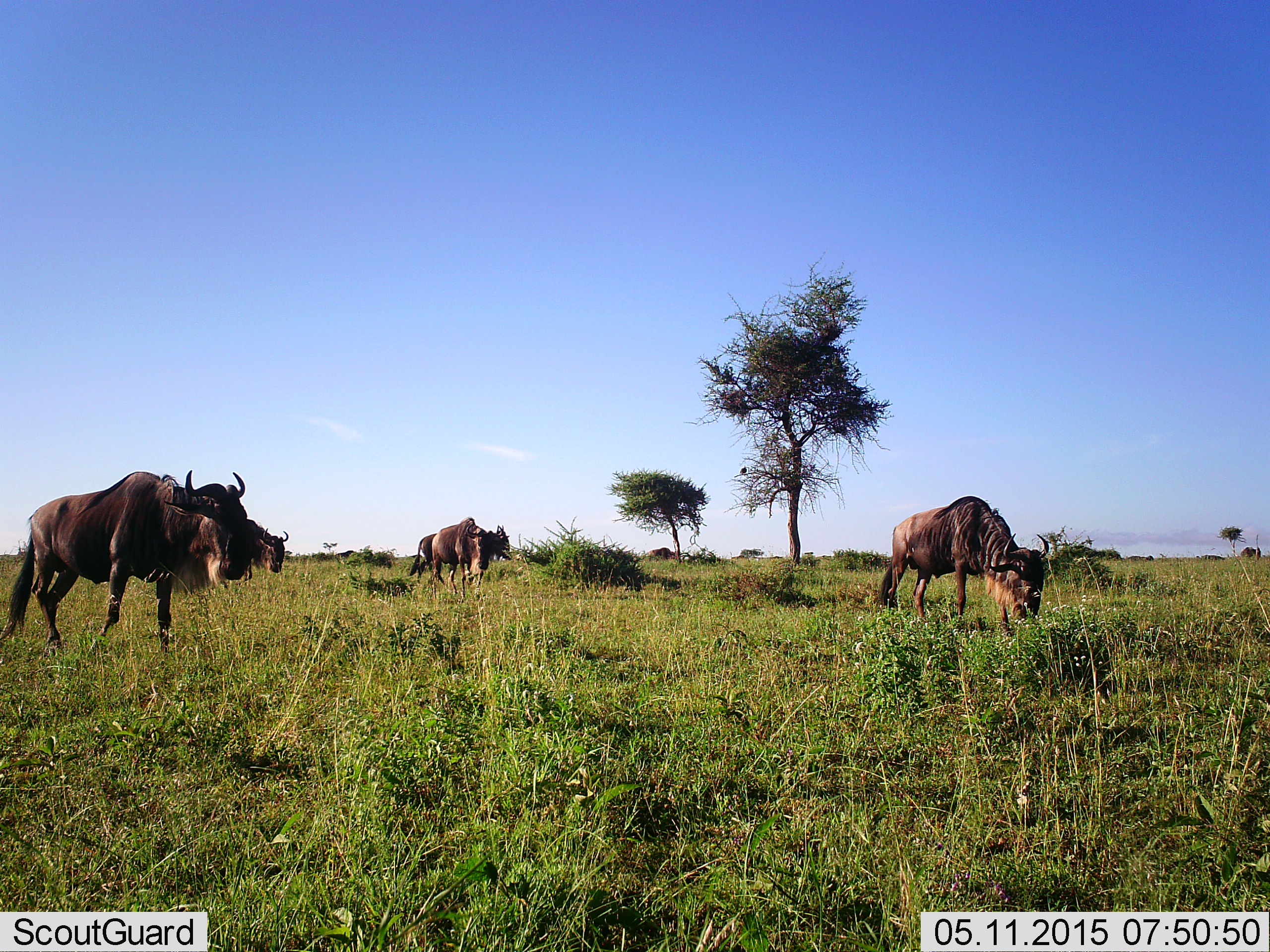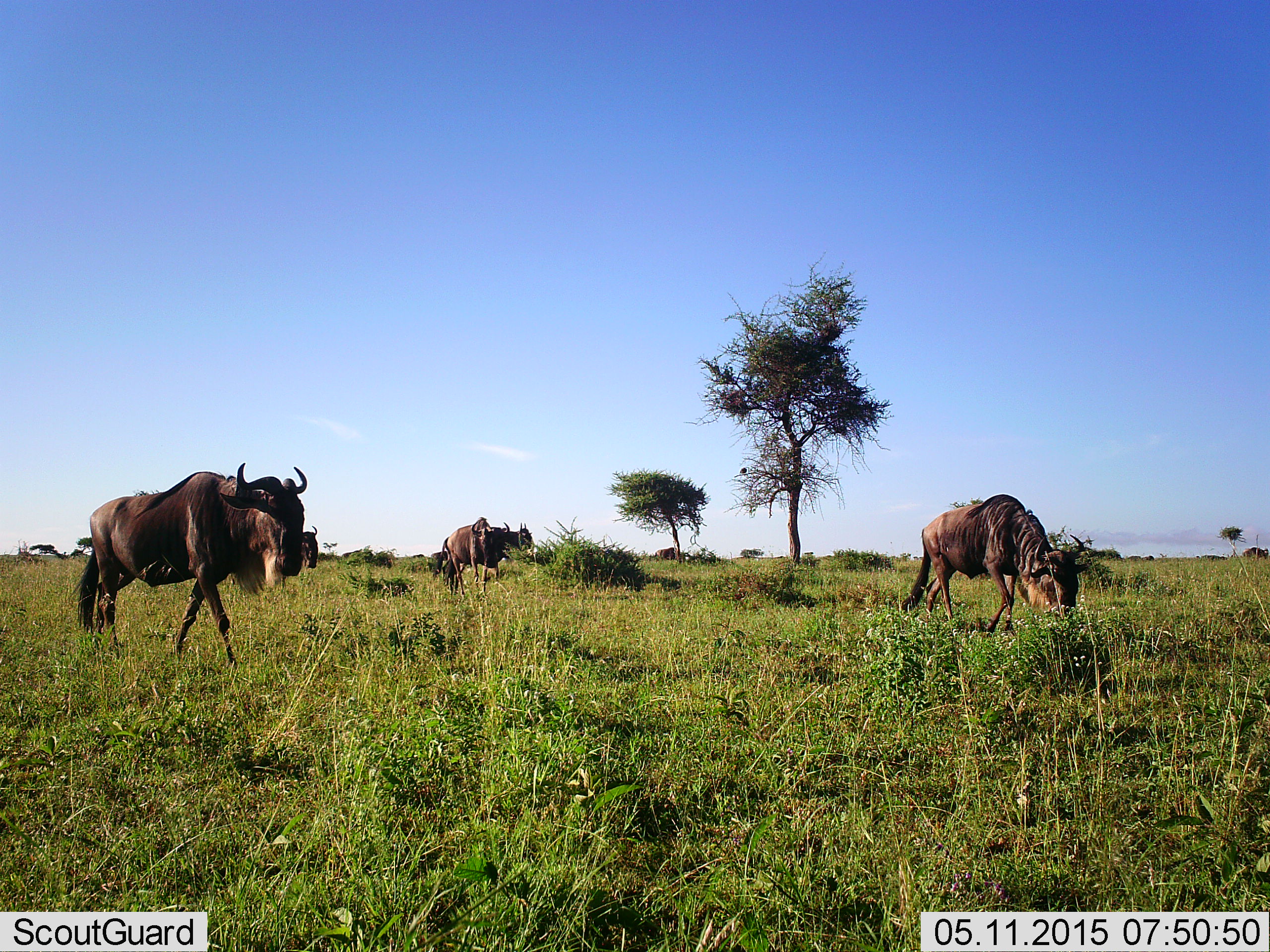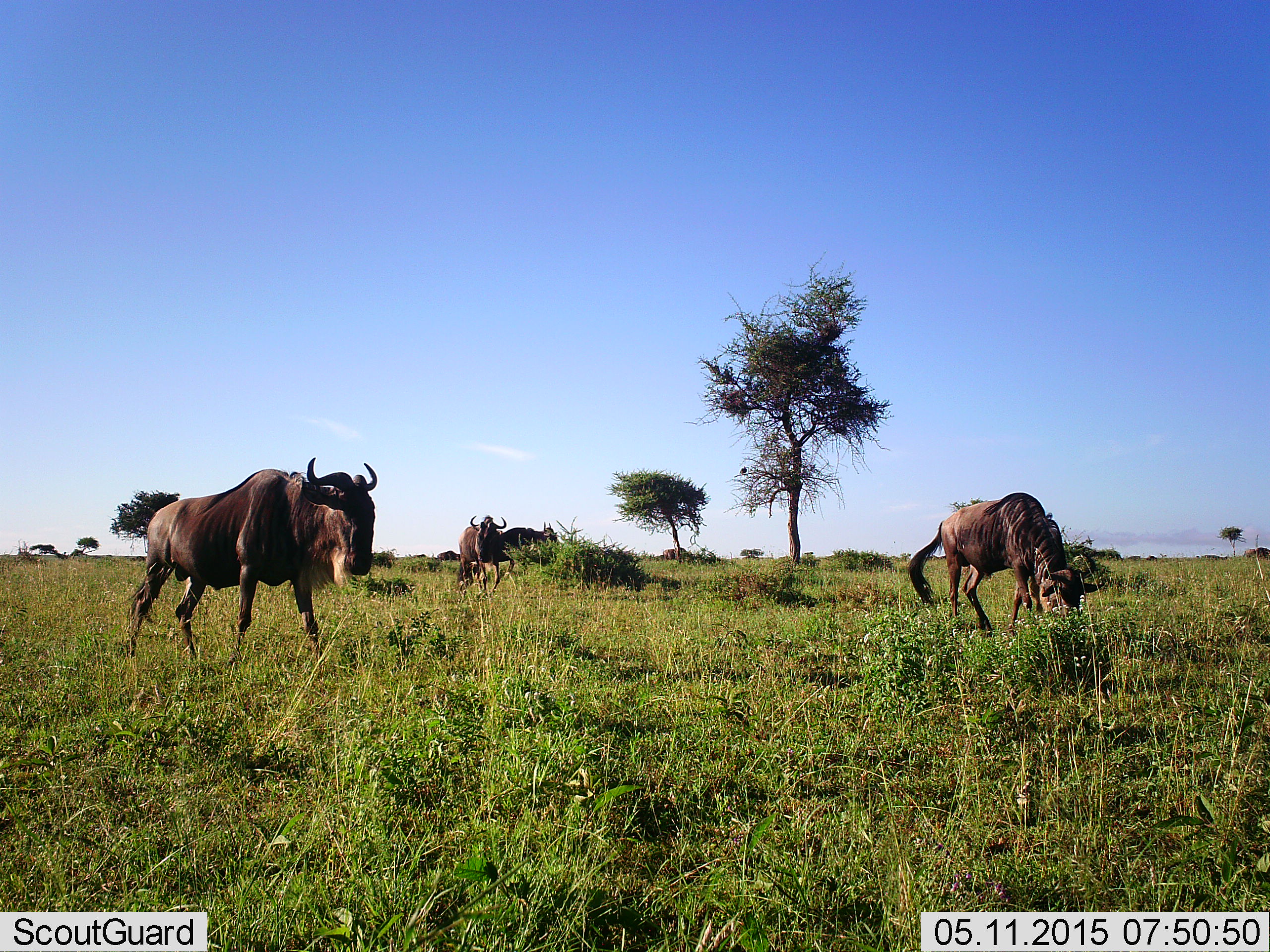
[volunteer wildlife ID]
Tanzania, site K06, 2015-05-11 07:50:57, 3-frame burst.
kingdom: Animalia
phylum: Chordata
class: Mammalia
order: Artiodactyla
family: Bovidae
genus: Connochaetes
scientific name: Connochaetes taurinus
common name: blue wildebeest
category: wildebeest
Wildebeest (blue wildebeest) (Connochaetes taurinus), count 5. Behavior (volunteer vote fractions): standing 20%, resting 0%, moving 90%, interacting 0%. Young present (vote fraction): 0%. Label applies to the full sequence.